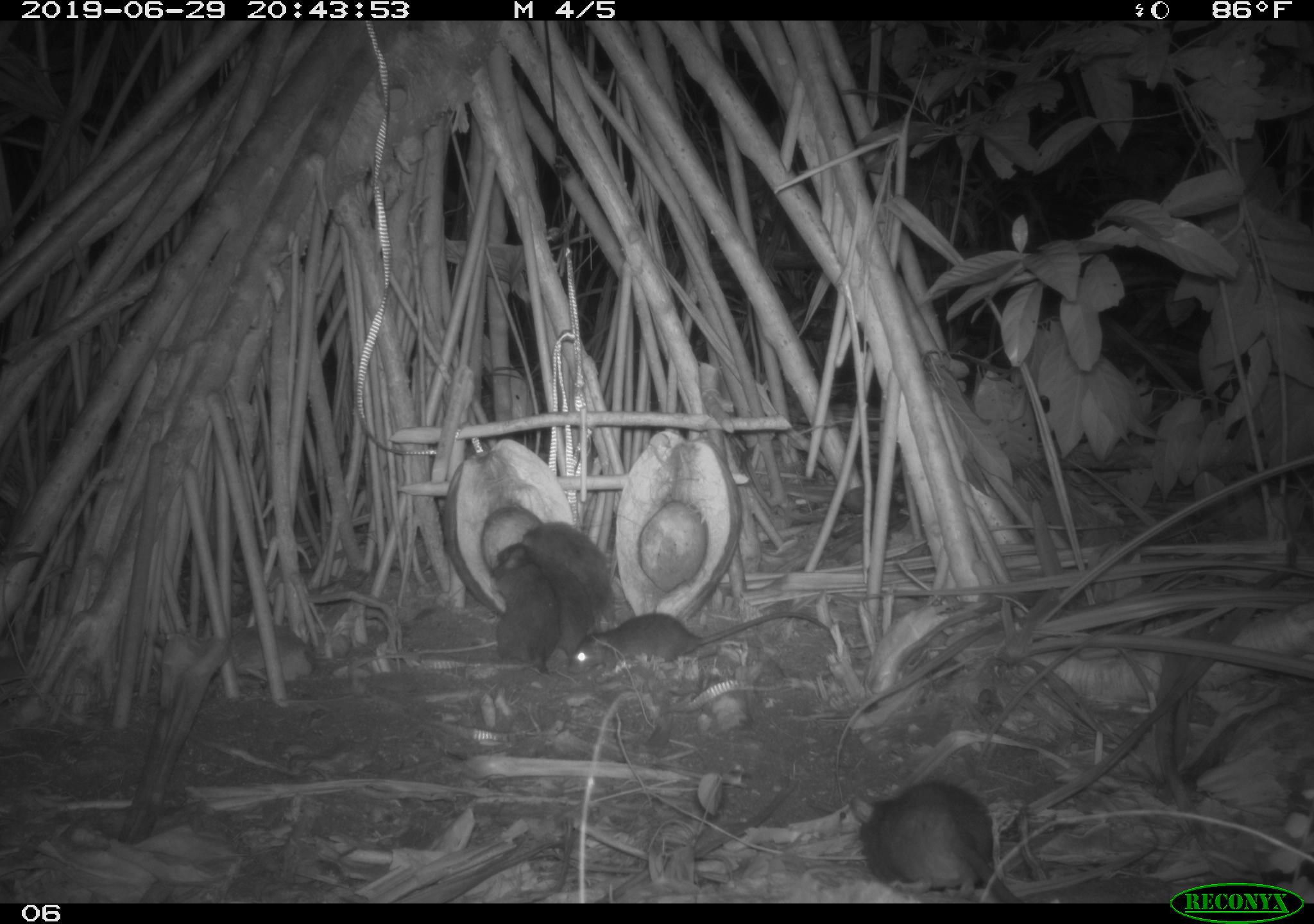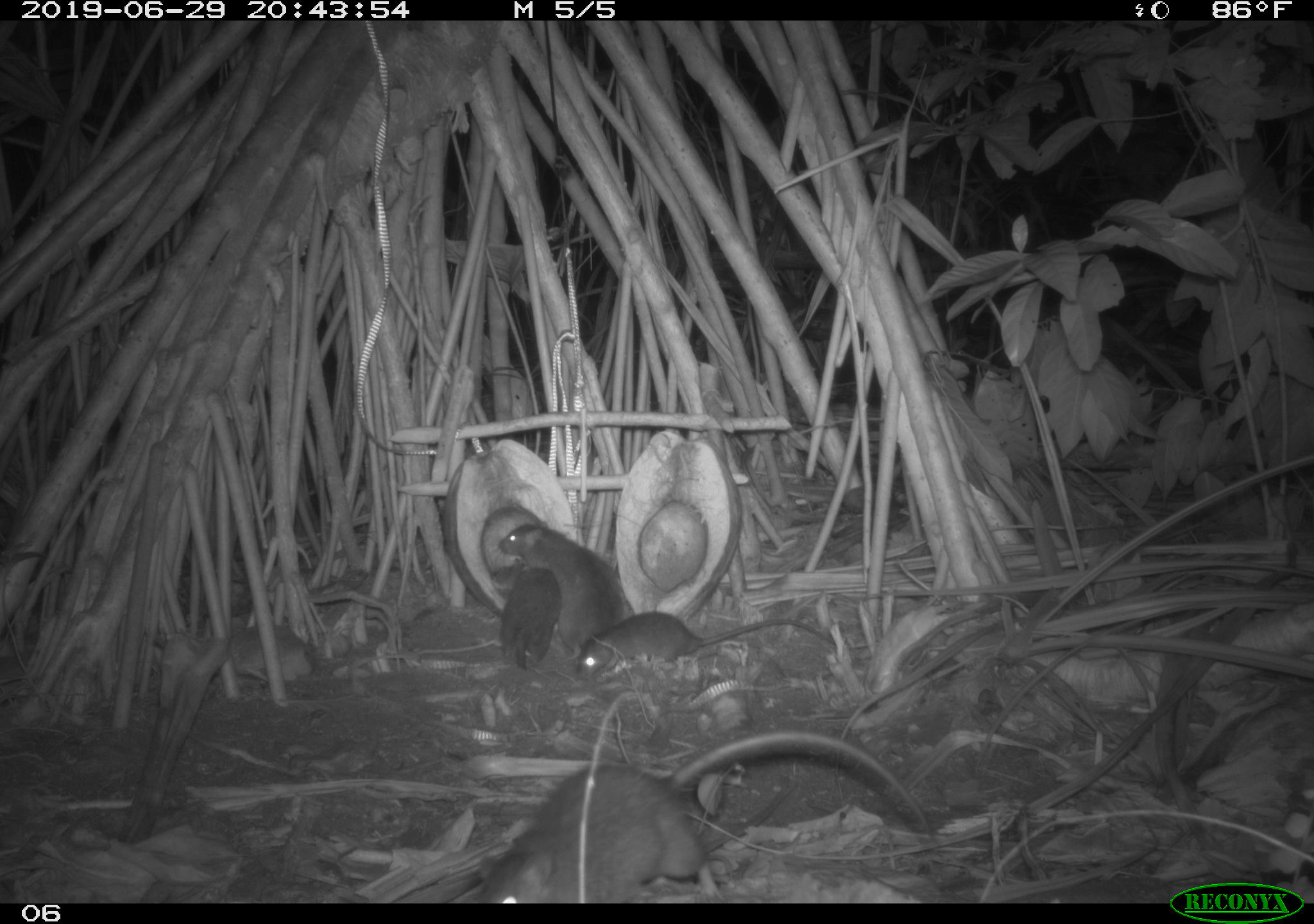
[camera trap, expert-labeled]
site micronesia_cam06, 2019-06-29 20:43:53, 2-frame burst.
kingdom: Animalia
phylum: Chordata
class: Mammalia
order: Rodentia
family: Muridae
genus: Rattus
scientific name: Rattus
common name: rat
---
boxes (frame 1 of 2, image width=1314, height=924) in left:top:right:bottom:
rat: 851:774:1023:900; 571:607:841:674; 514:518:618:629; 500:538:596:658; 483:546:568:680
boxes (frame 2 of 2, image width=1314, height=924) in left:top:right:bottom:
rat: 467:730:940:902; 574:603:846:687; 491:515:631:667; 482:555:567:674